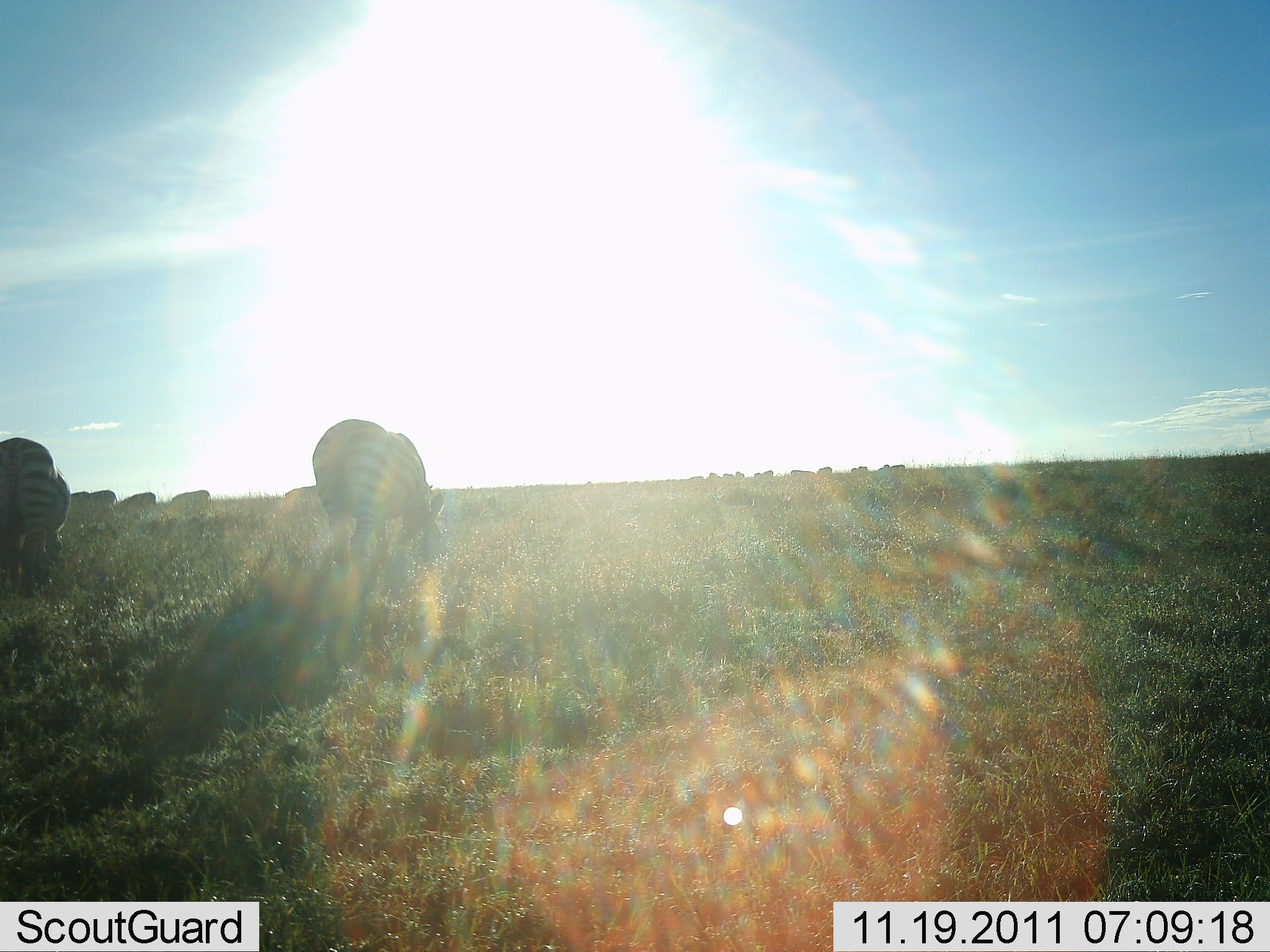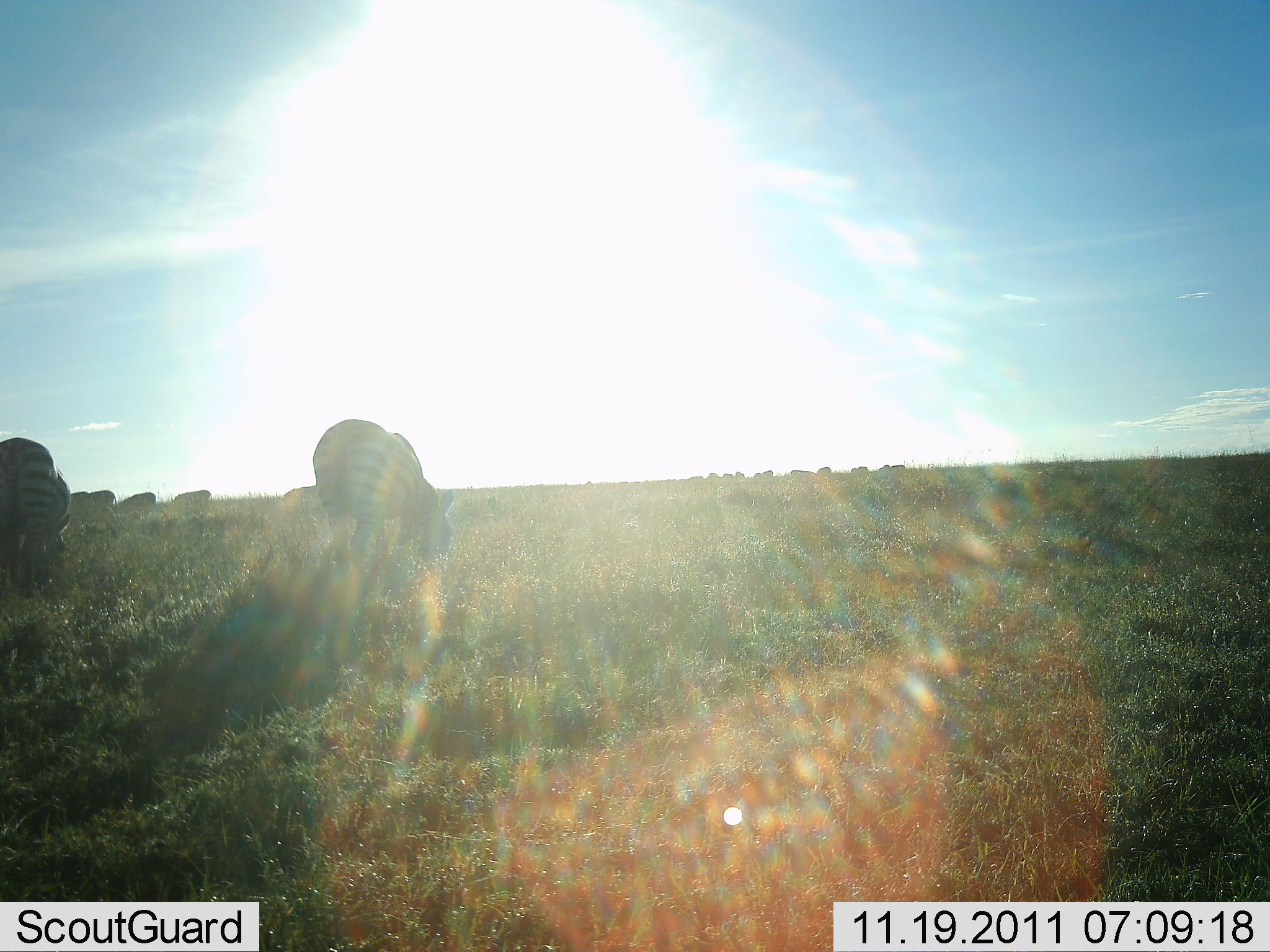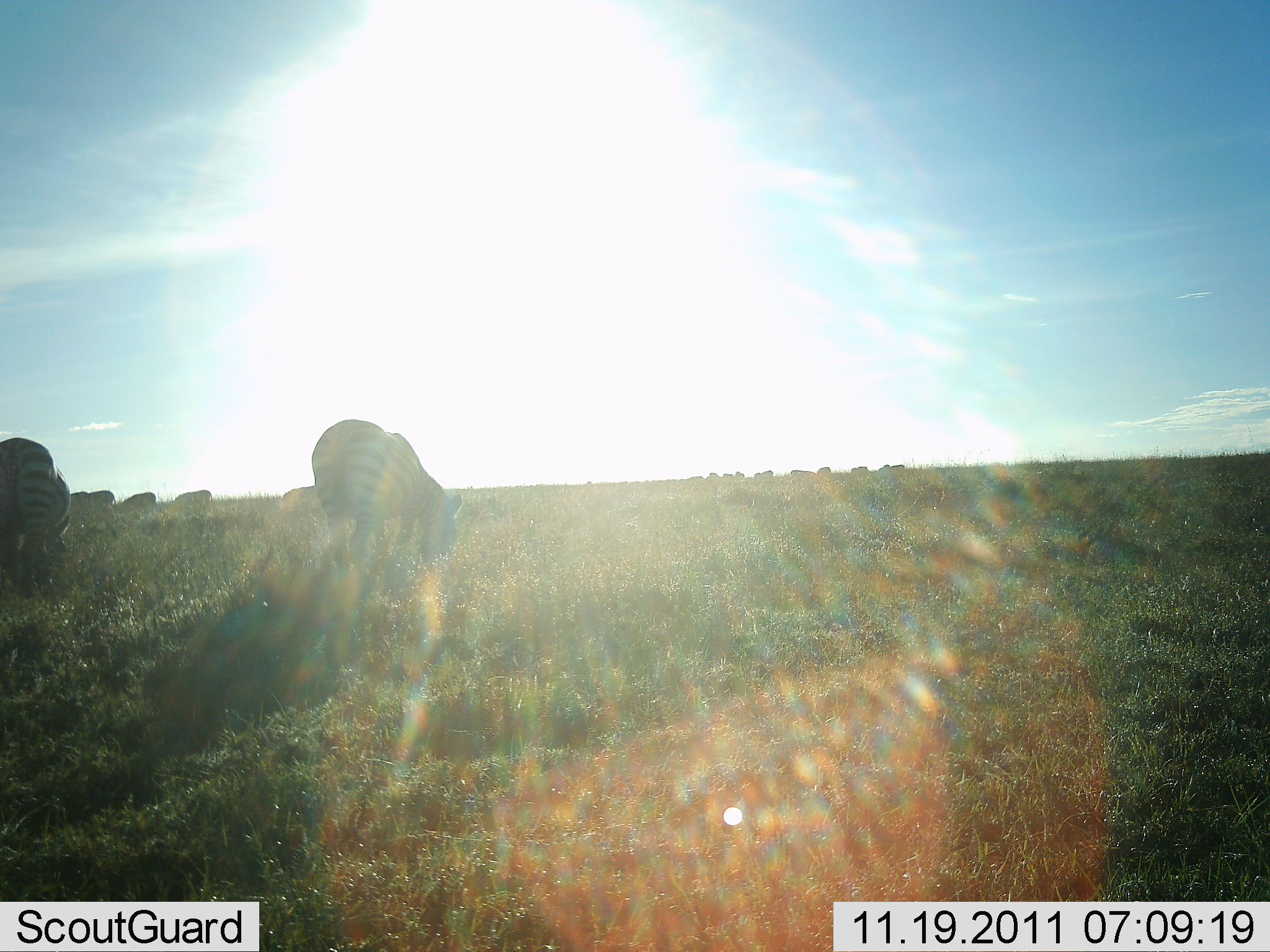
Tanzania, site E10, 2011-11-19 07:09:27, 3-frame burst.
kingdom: Animalia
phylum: Chordata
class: Mammalia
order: Perissodactyla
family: Equidae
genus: Equus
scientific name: Equus quagga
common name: plains zebra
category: zebra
Zebra (plains zebra) (Equus quagga), count 7. Behavior (volunteer vote fractions): standing 8%, resting 0%, moving 8%, interacting 0%. Young present (vote fraction): 0%. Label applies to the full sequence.